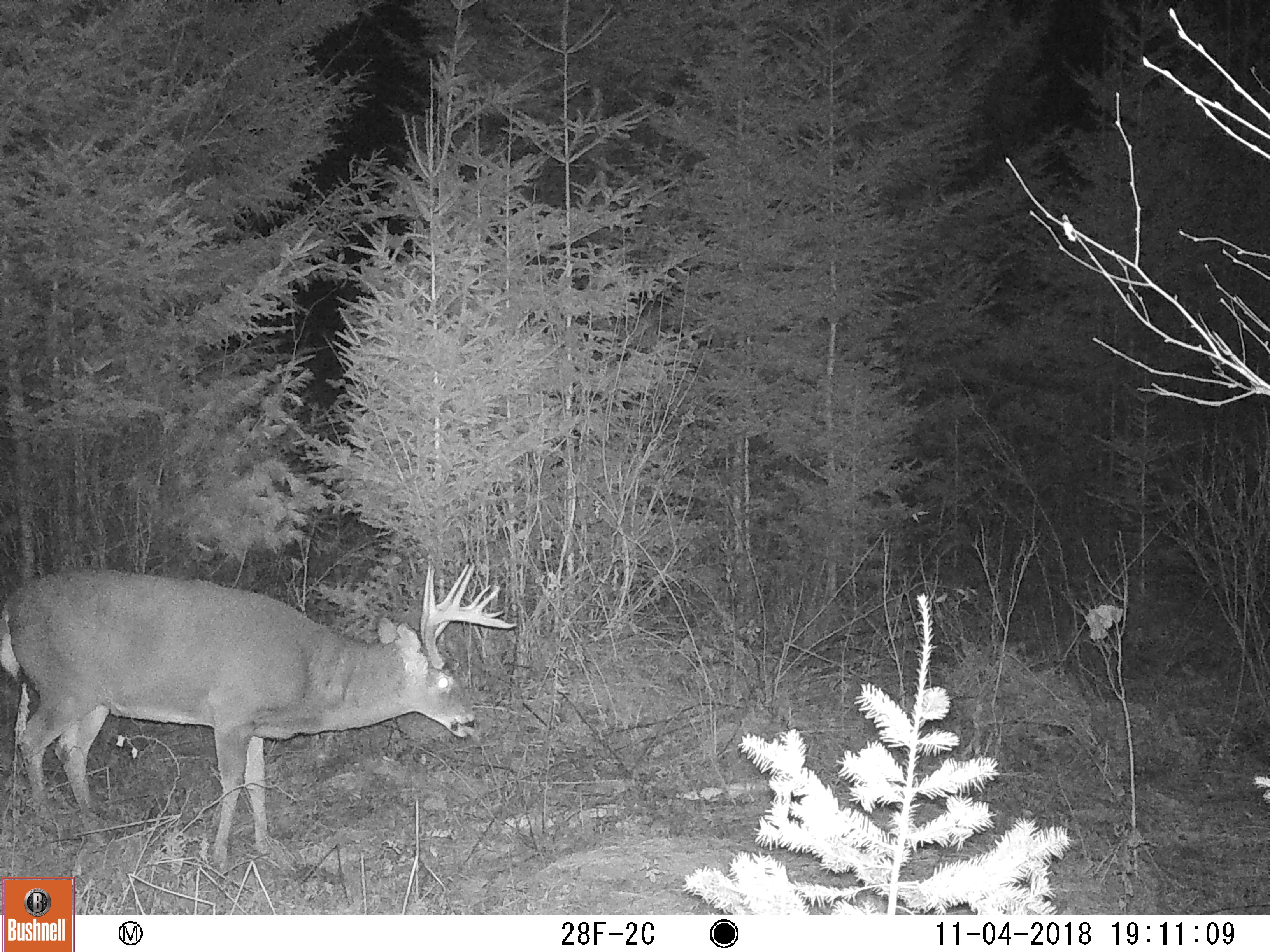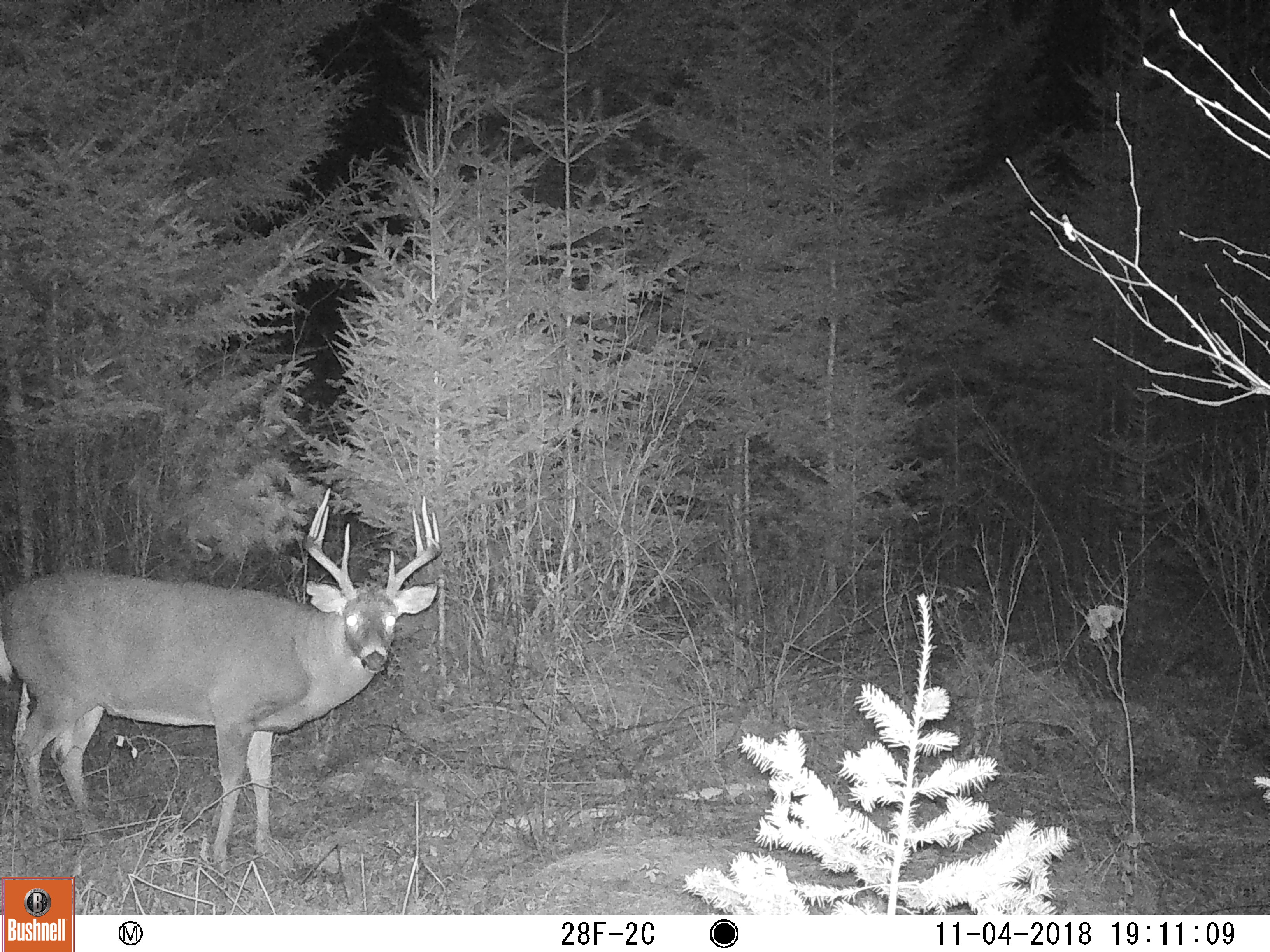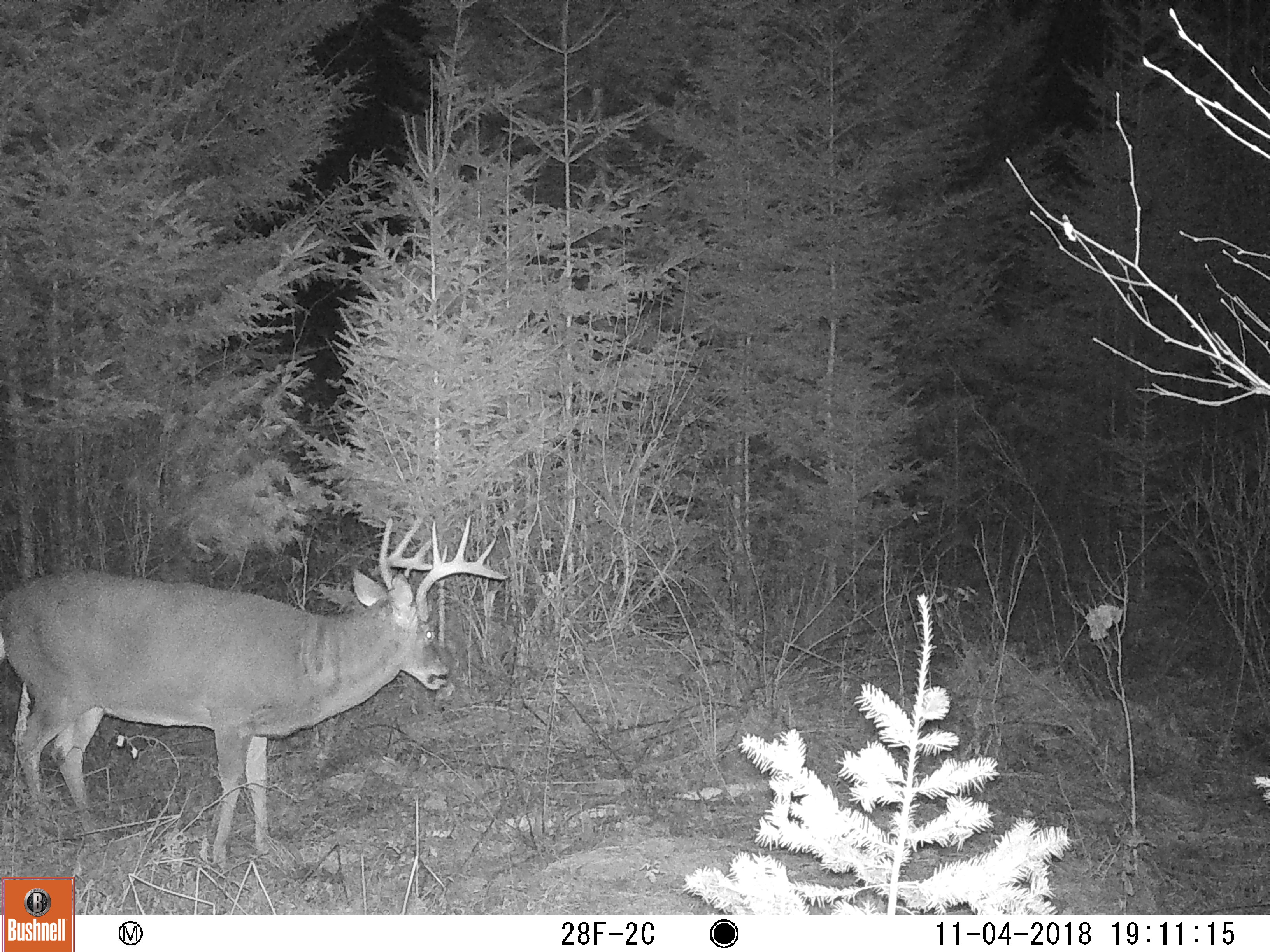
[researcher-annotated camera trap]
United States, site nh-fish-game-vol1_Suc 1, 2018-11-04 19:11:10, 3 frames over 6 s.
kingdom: Animalia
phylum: Chordata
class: Mammalia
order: Artiodactyla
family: Cervidae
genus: Odocoileus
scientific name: Odocoileus virginianus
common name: white-tailed deer